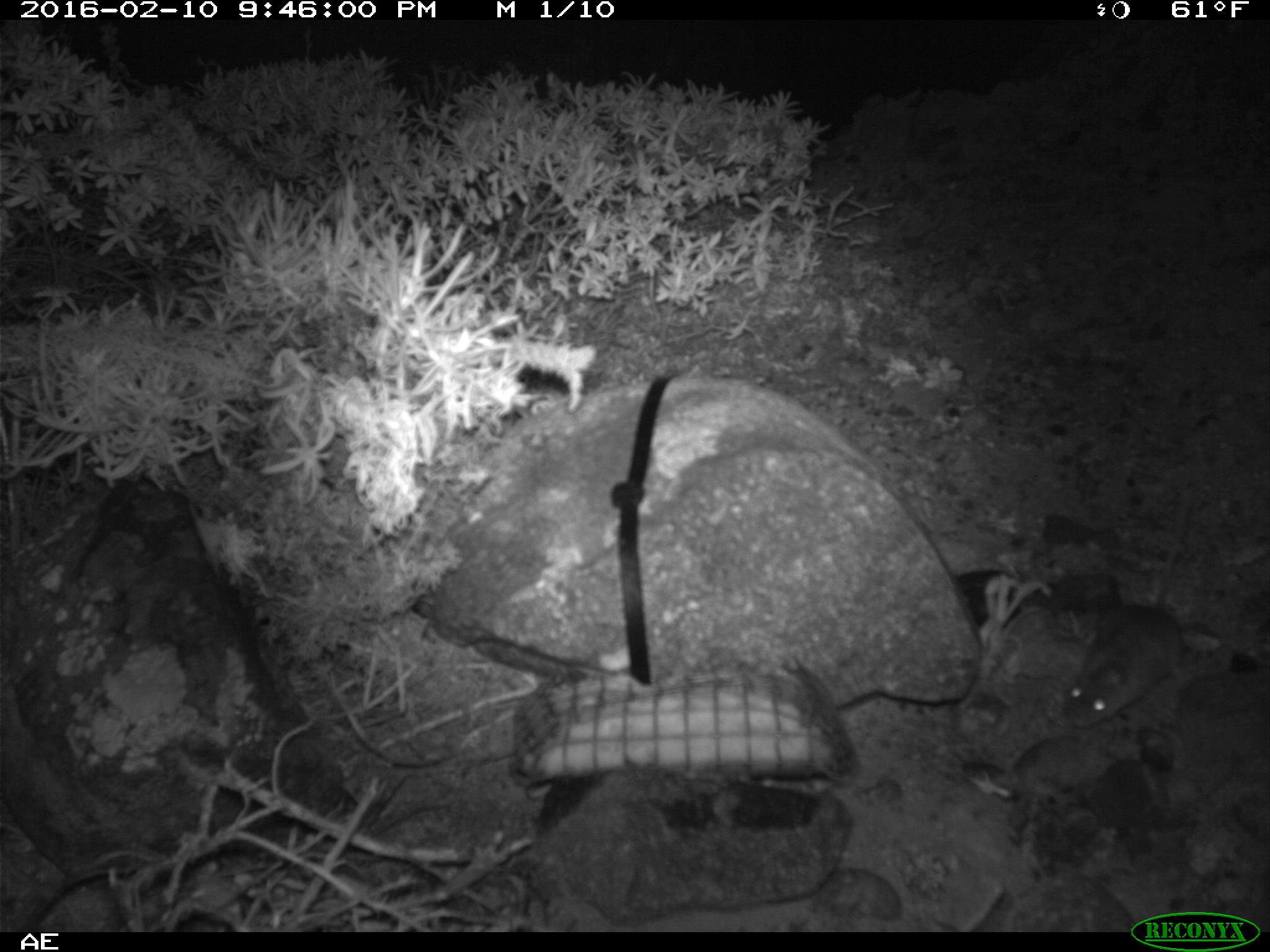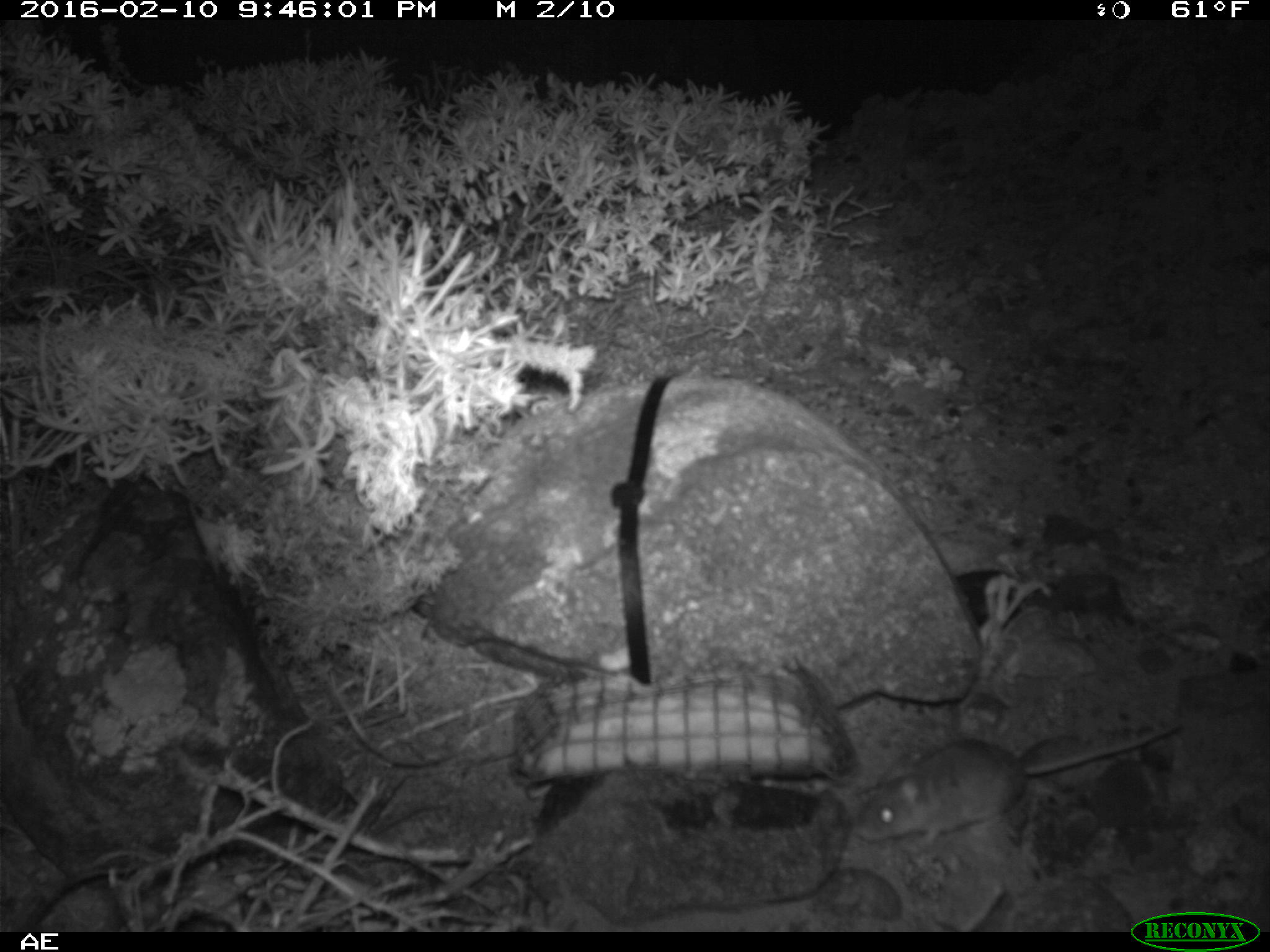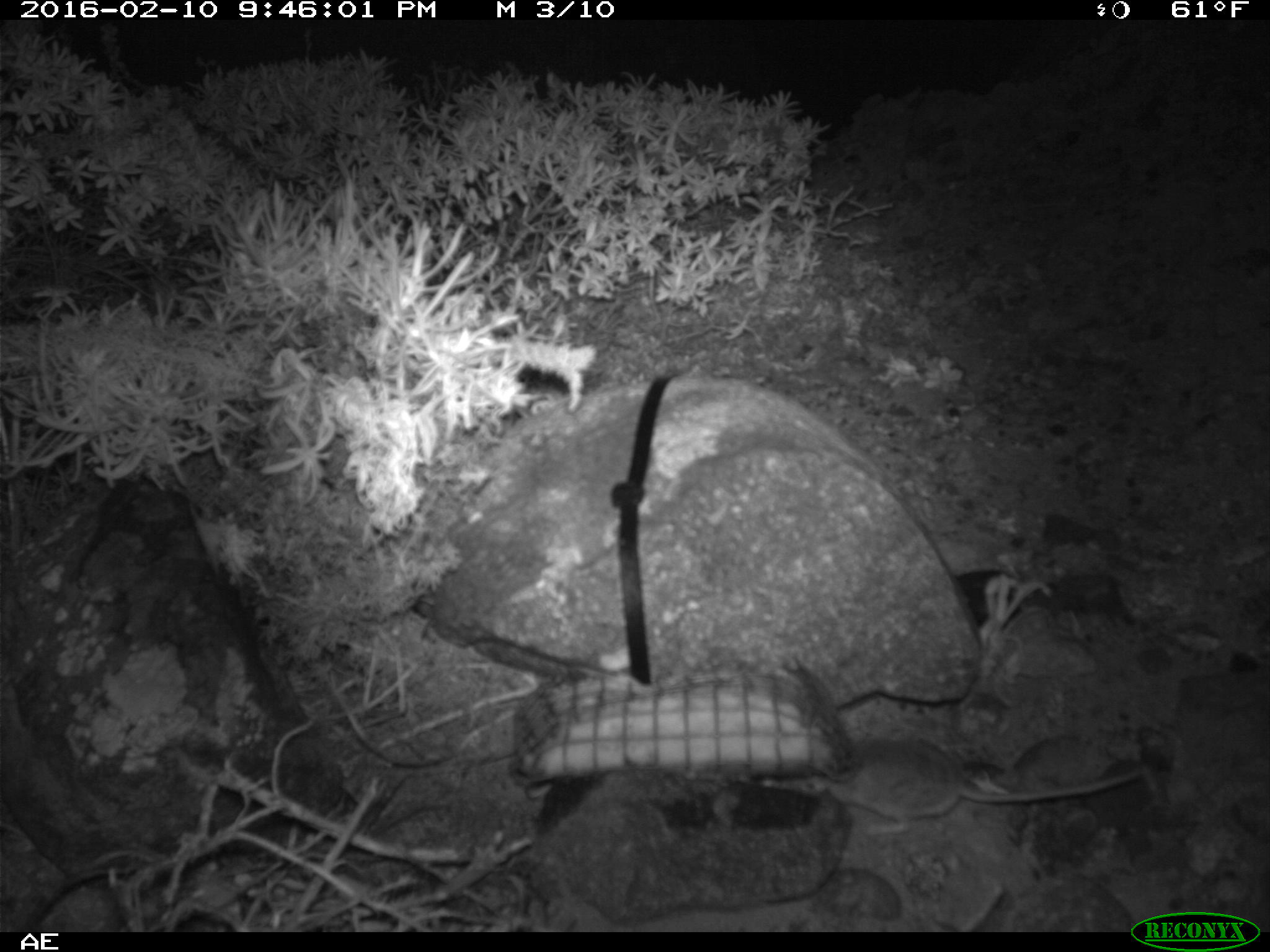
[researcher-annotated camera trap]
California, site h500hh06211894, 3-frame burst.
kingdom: Animalia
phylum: Chordata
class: Mammalia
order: Rodentia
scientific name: Rodentia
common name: rodent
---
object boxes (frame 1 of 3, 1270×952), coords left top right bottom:
rodent: 1056 481 1207 725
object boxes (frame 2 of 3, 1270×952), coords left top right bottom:
rodent: 855 720 1183 845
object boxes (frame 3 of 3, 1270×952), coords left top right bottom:
rodent: 755 736 1140 829